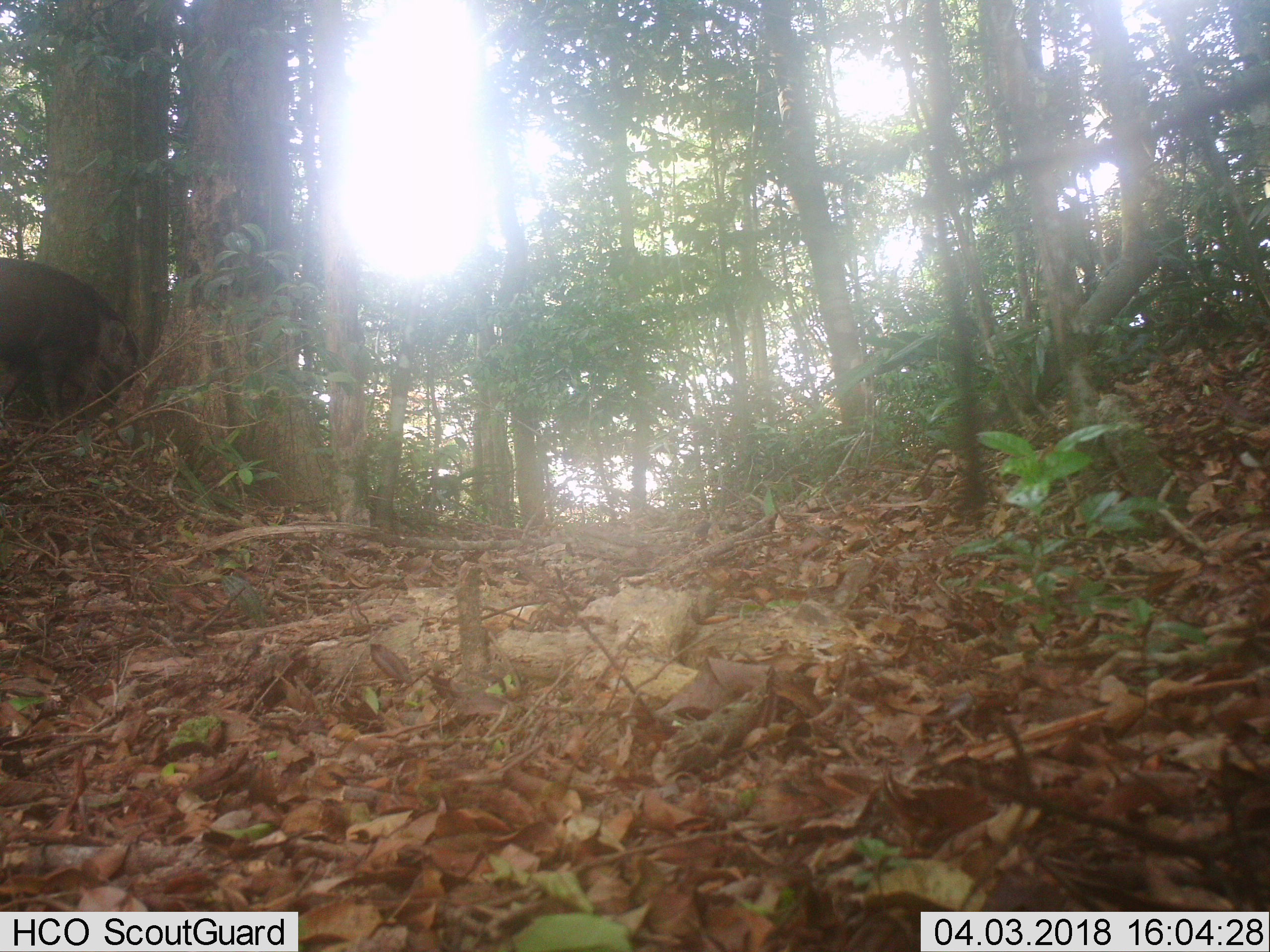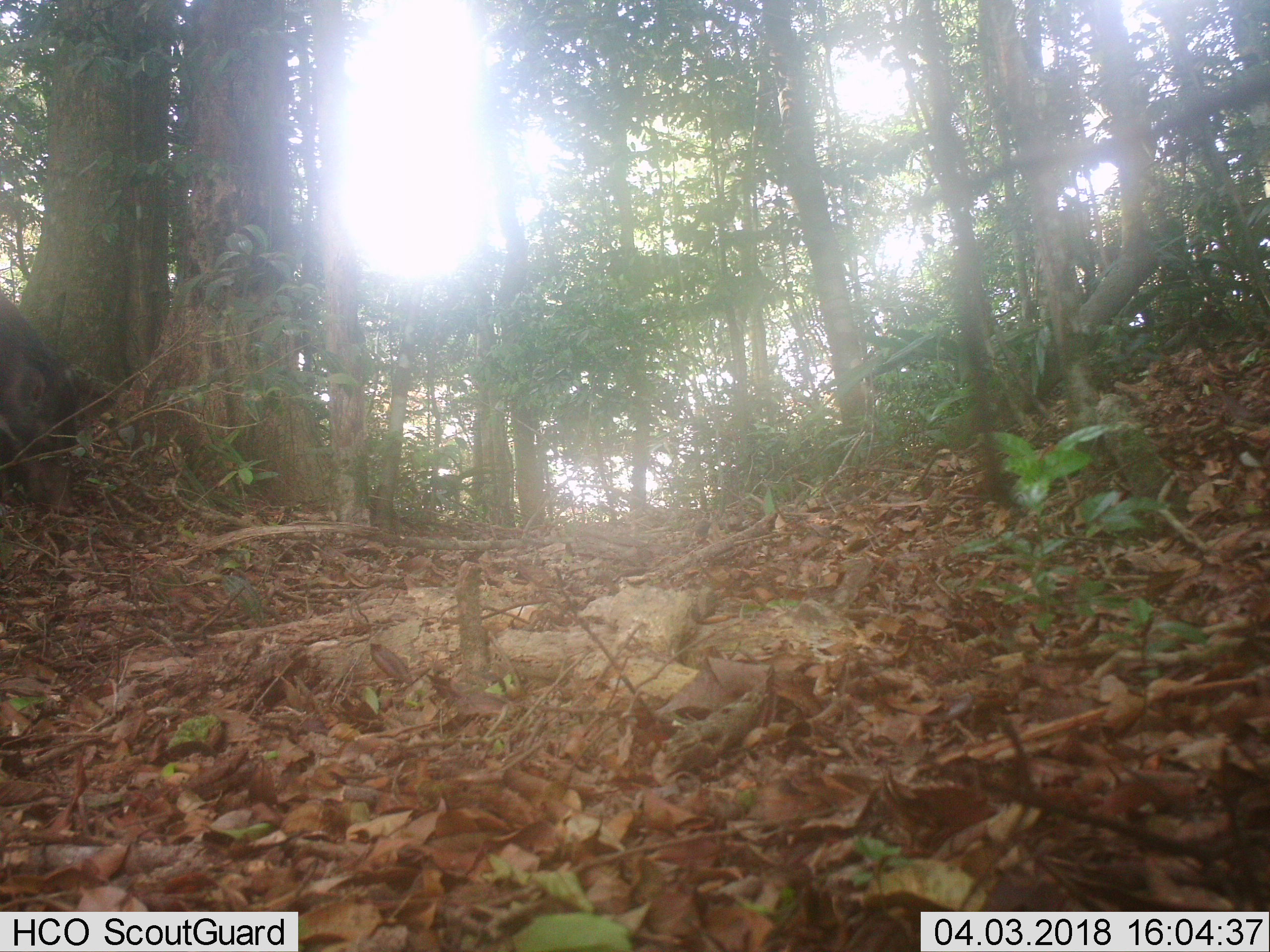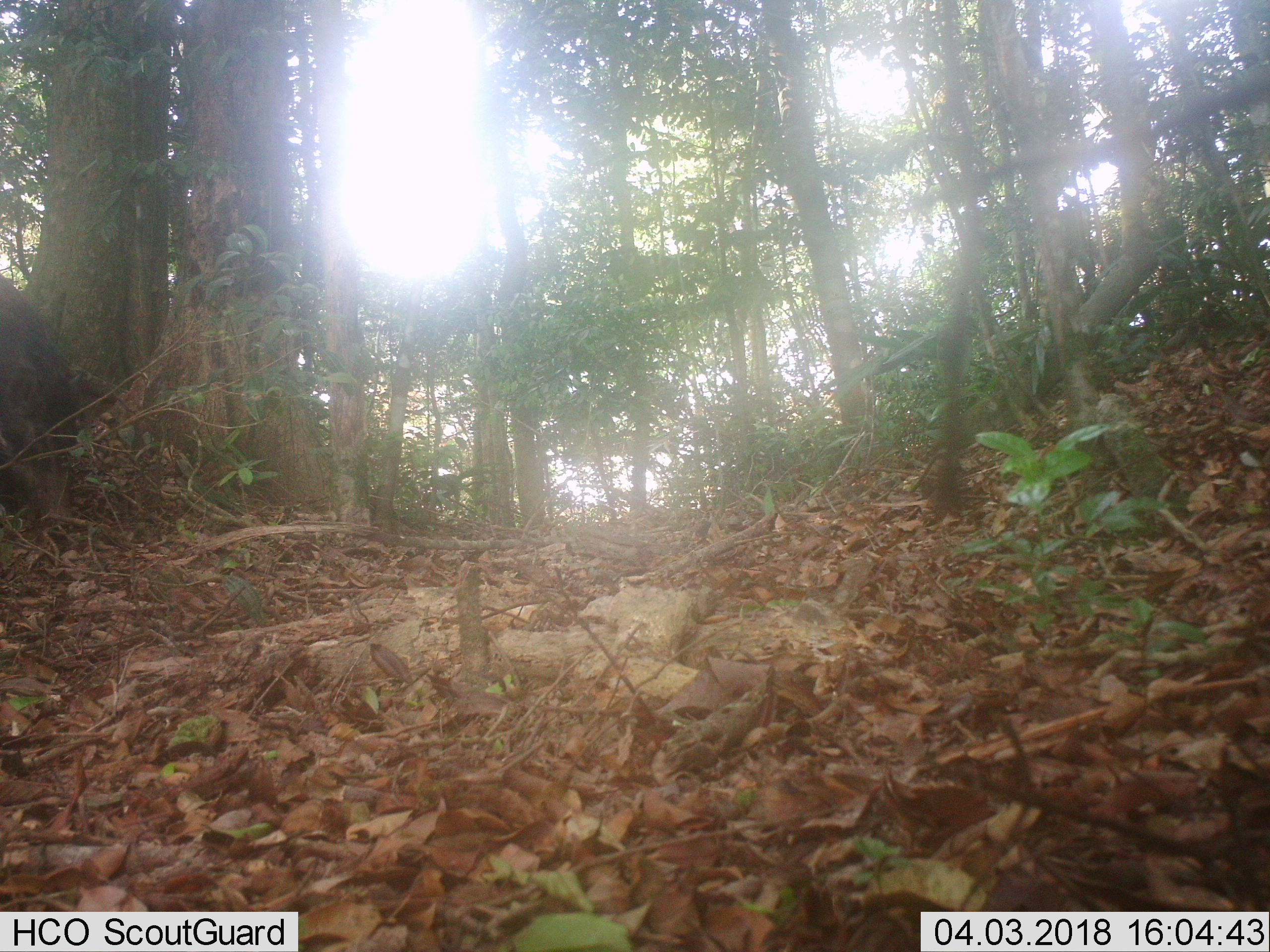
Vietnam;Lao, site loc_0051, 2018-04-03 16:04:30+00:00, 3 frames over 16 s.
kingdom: Animalia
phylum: Chordata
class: Mammalia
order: Artiodactyla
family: Suidae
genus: Sus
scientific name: Sus scrofa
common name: eurasian wild pig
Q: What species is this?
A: Eurasian wild pig (Sus scrofa).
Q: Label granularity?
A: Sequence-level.